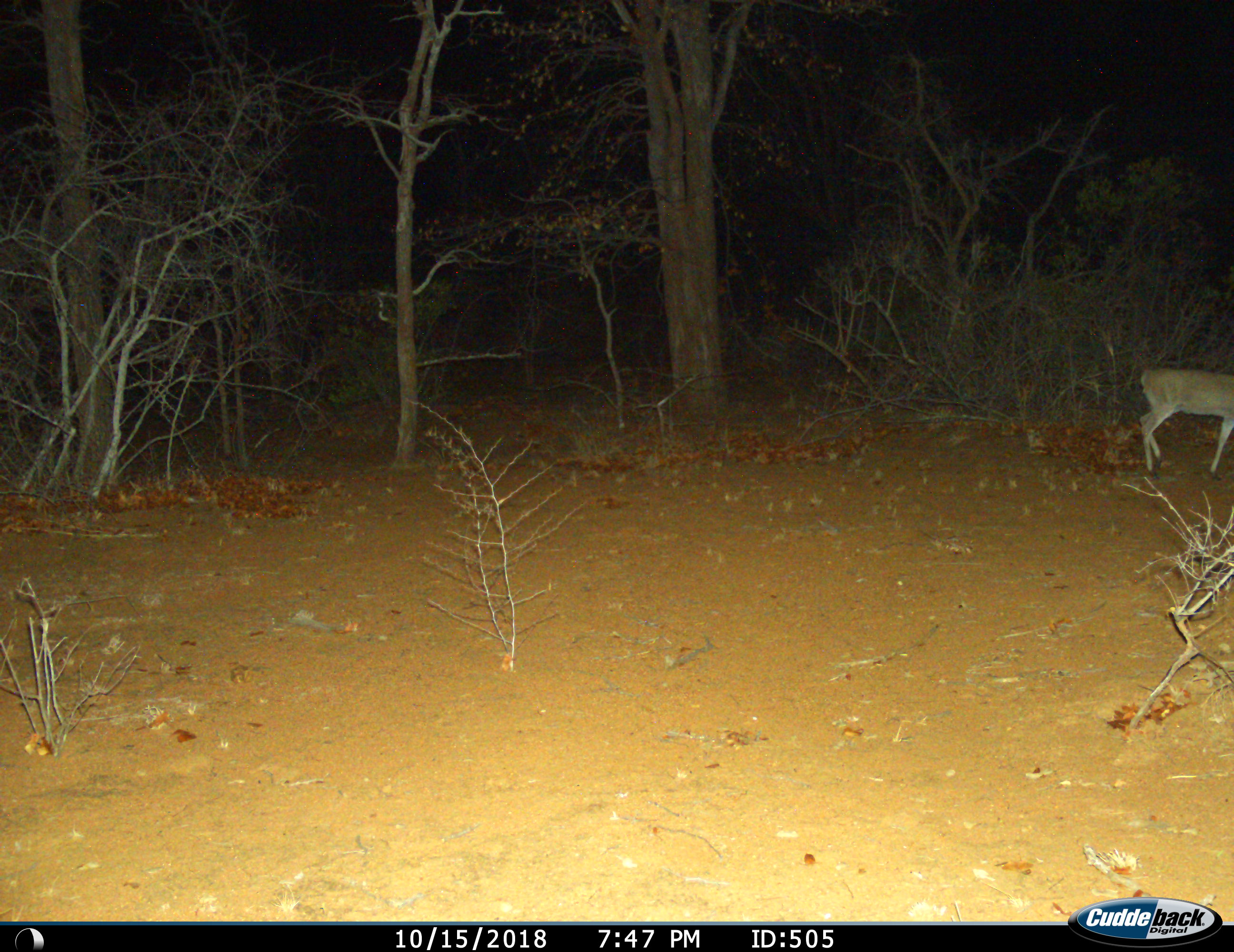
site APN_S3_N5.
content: unidentified animal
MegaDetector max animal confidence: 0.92